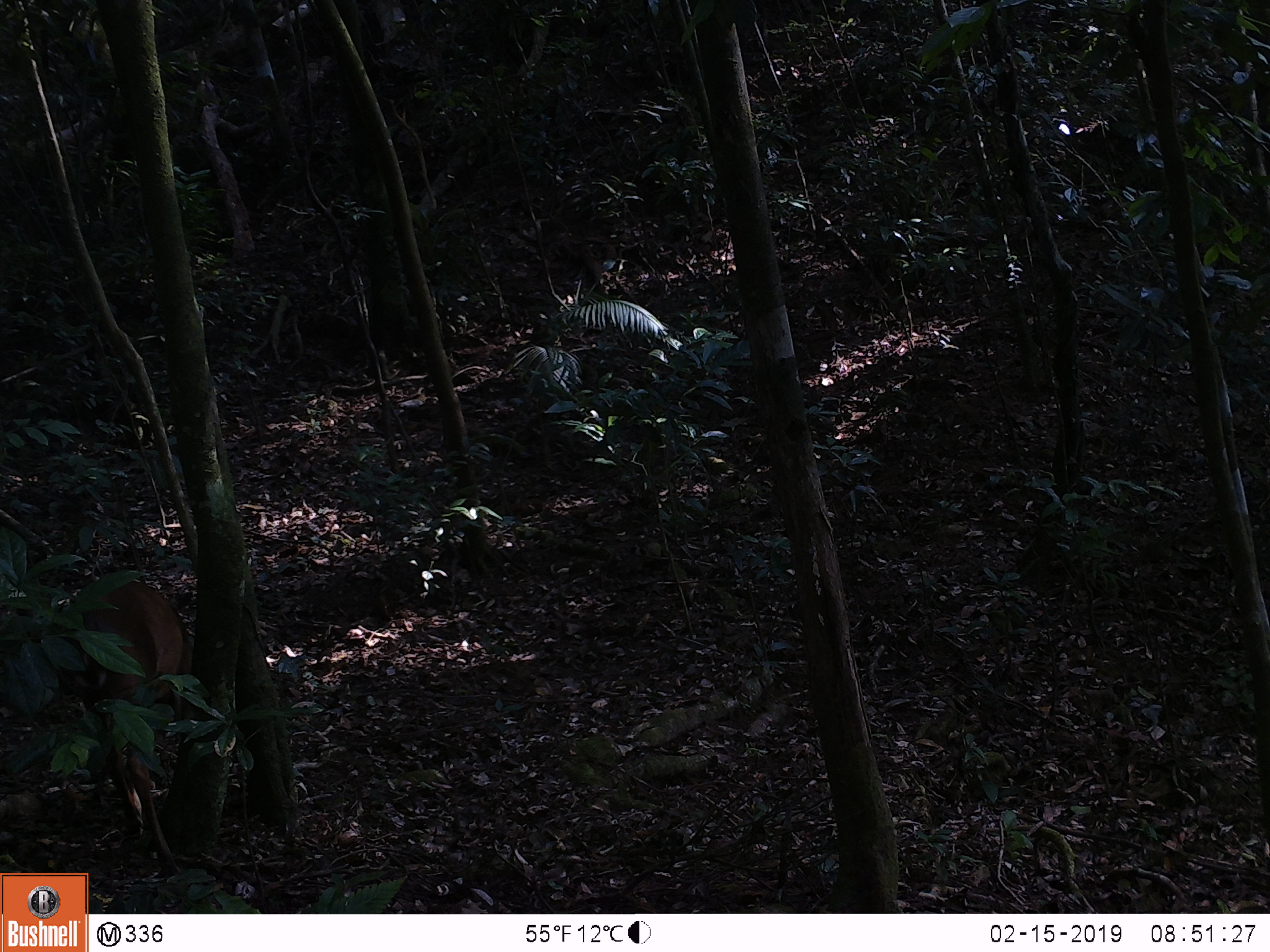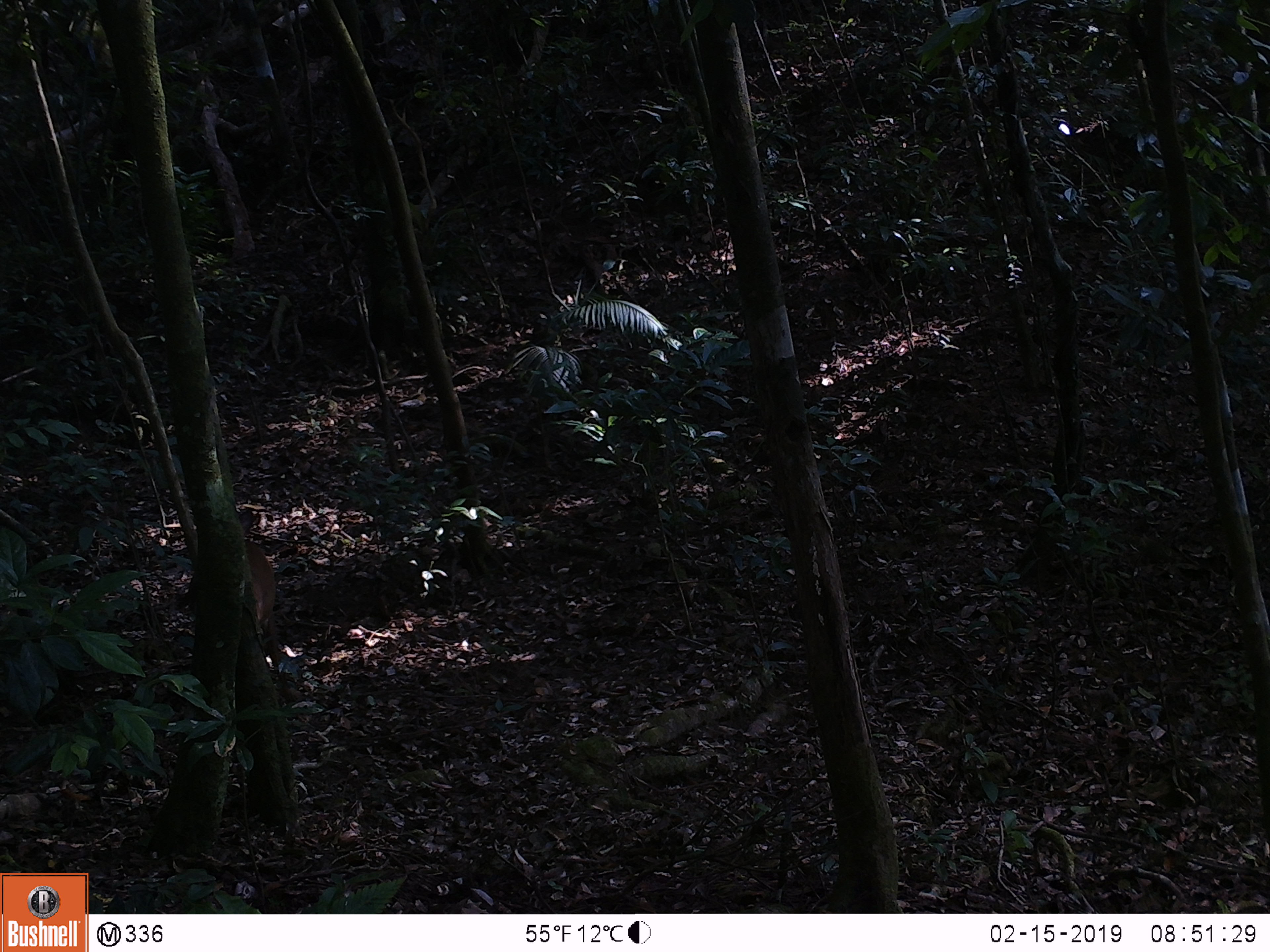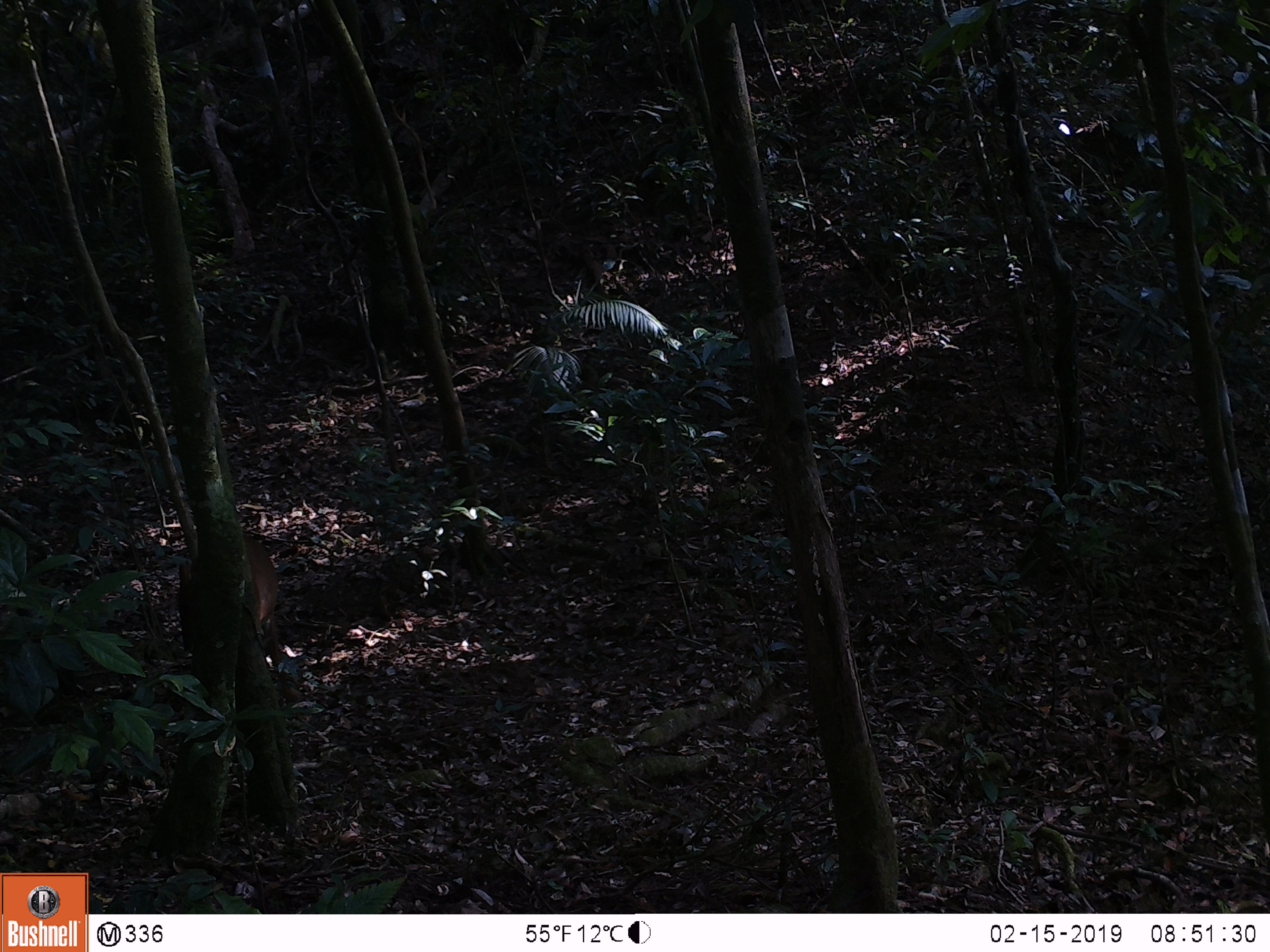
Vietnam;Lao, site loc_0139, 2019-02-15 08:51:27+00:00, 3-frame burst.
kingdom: Animalia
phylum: Chordata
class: Mammalia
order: Artiodactyla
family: Cervidae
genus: Muntiacus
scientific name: Muntiacus vuquangensis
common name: large-antlered muntjac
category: large antlered muntjac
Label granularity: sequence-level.